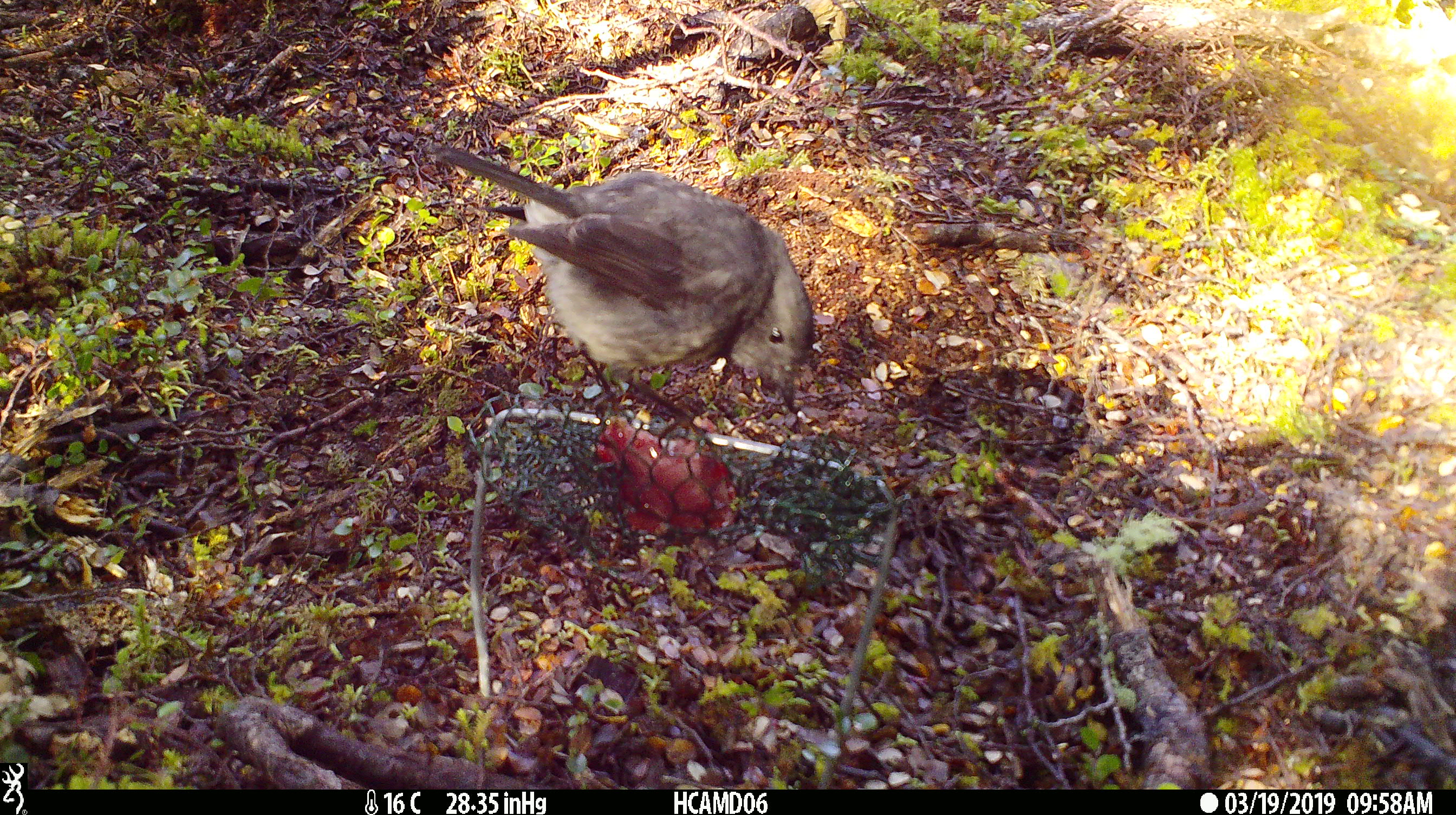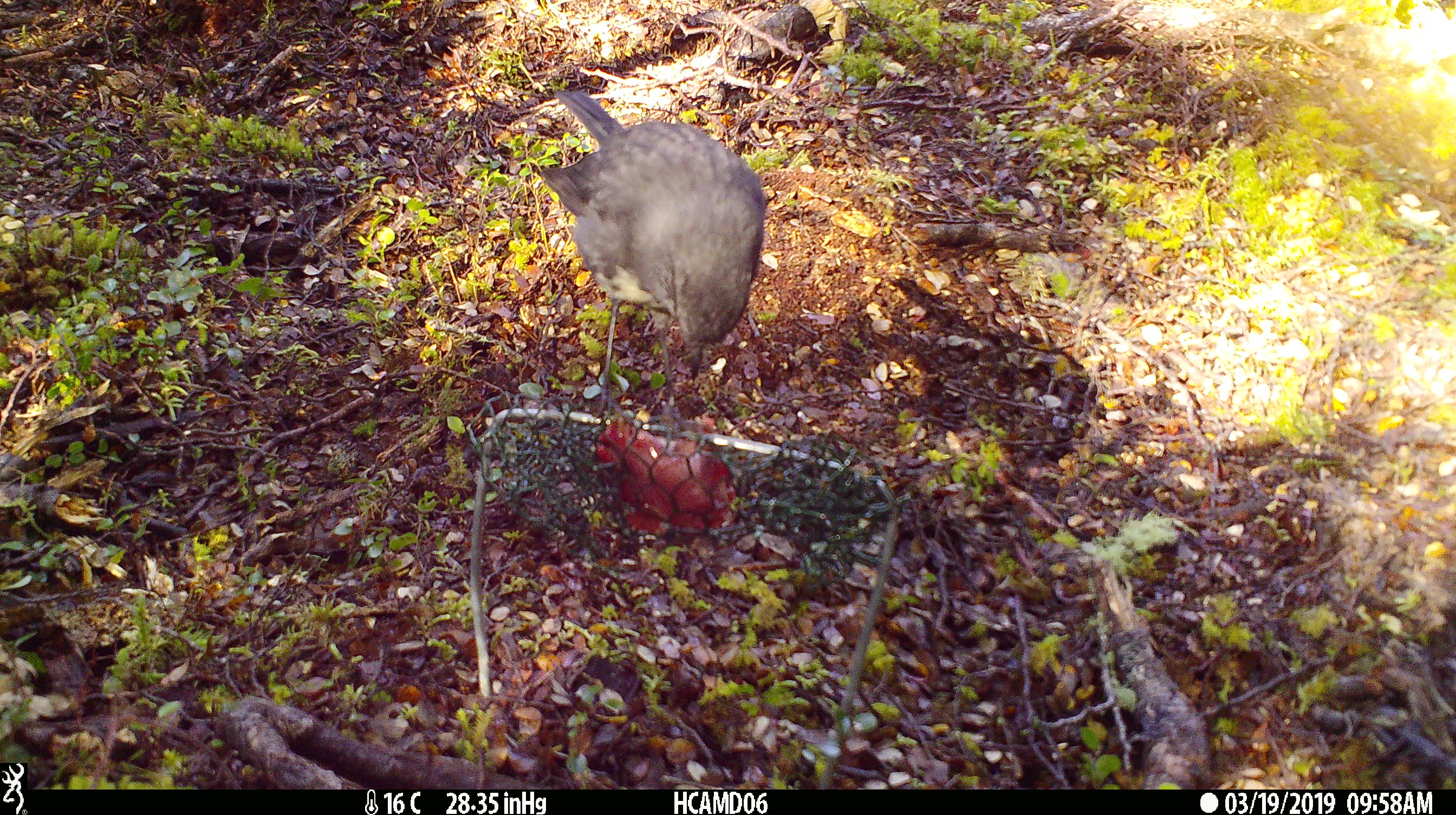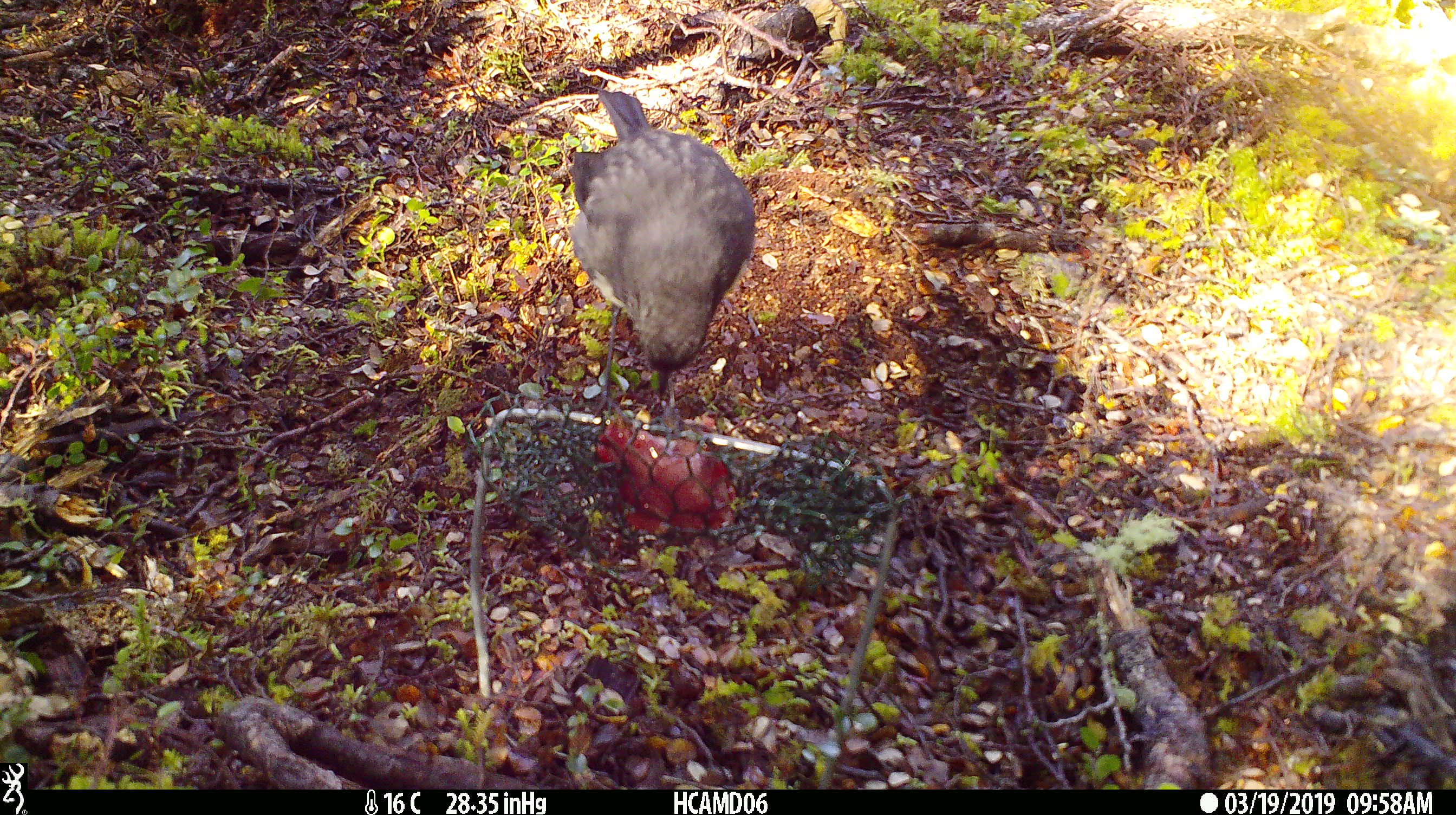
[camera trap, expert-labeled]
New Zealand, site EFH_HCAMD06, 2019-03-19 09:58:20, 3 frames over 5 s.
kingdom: Animalia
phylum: Chordata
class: Aves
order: Passeriformes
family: Petroicidae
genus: Petroica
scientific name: Petroica australis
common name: new zealand robin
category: robin